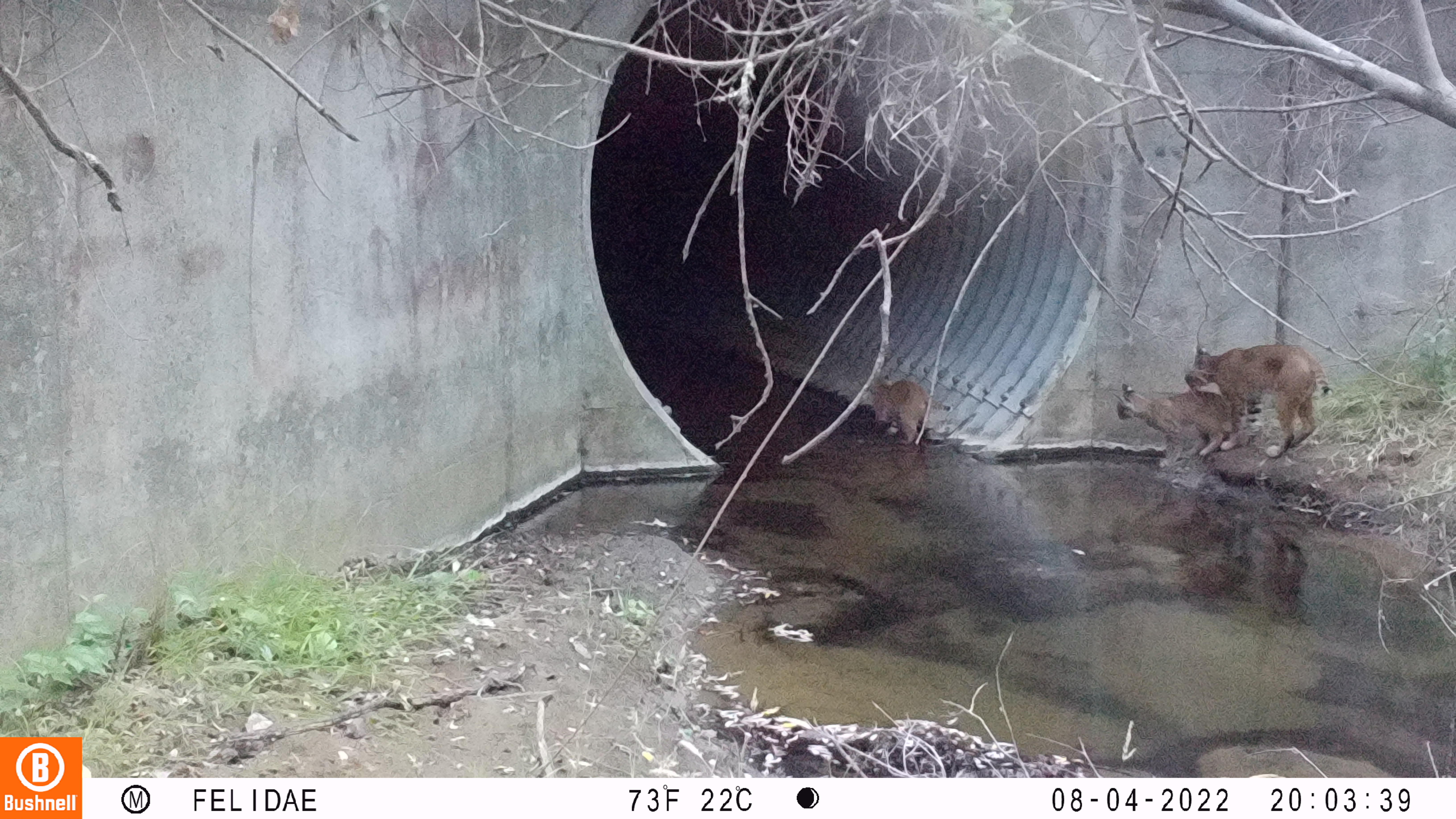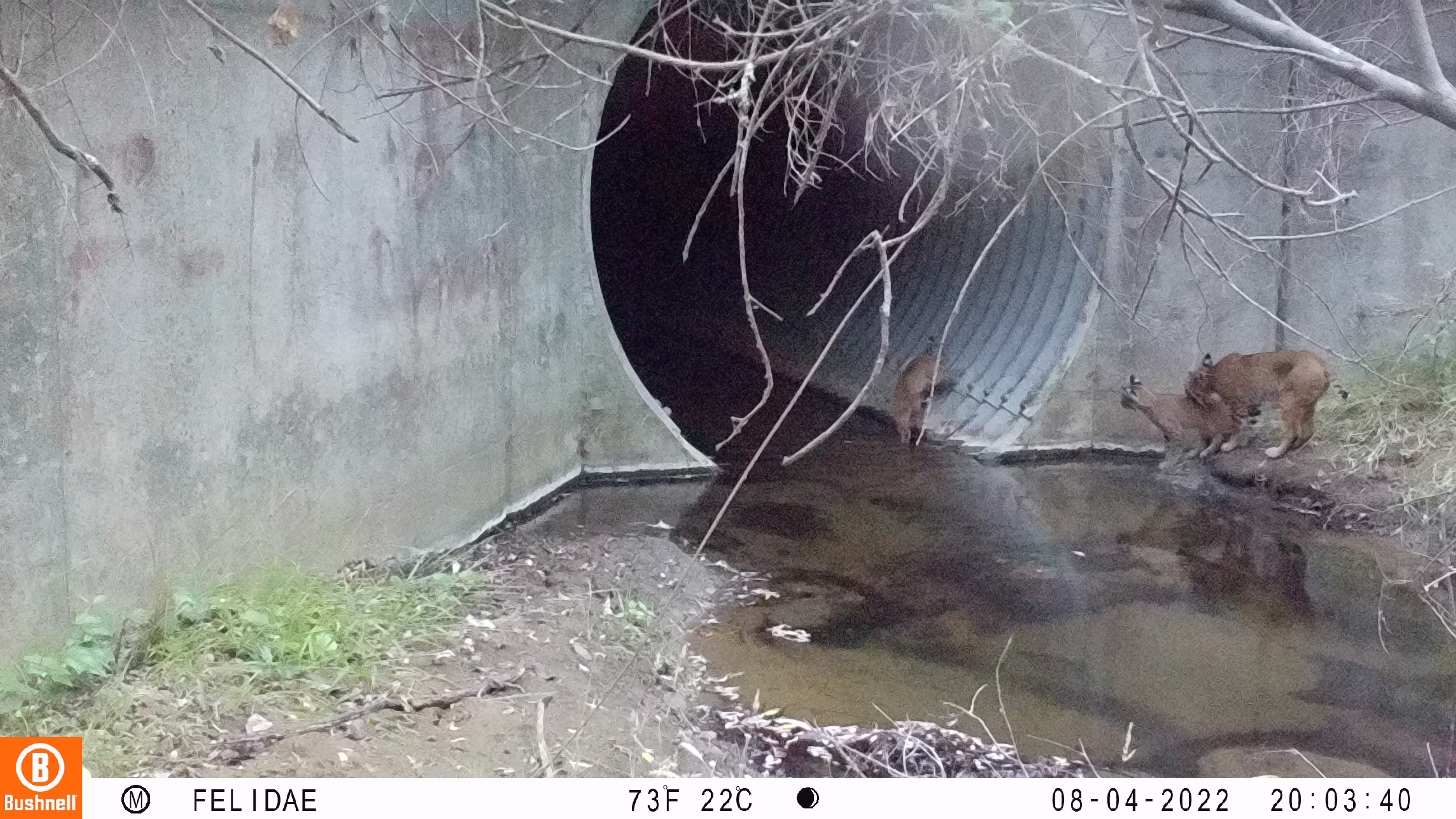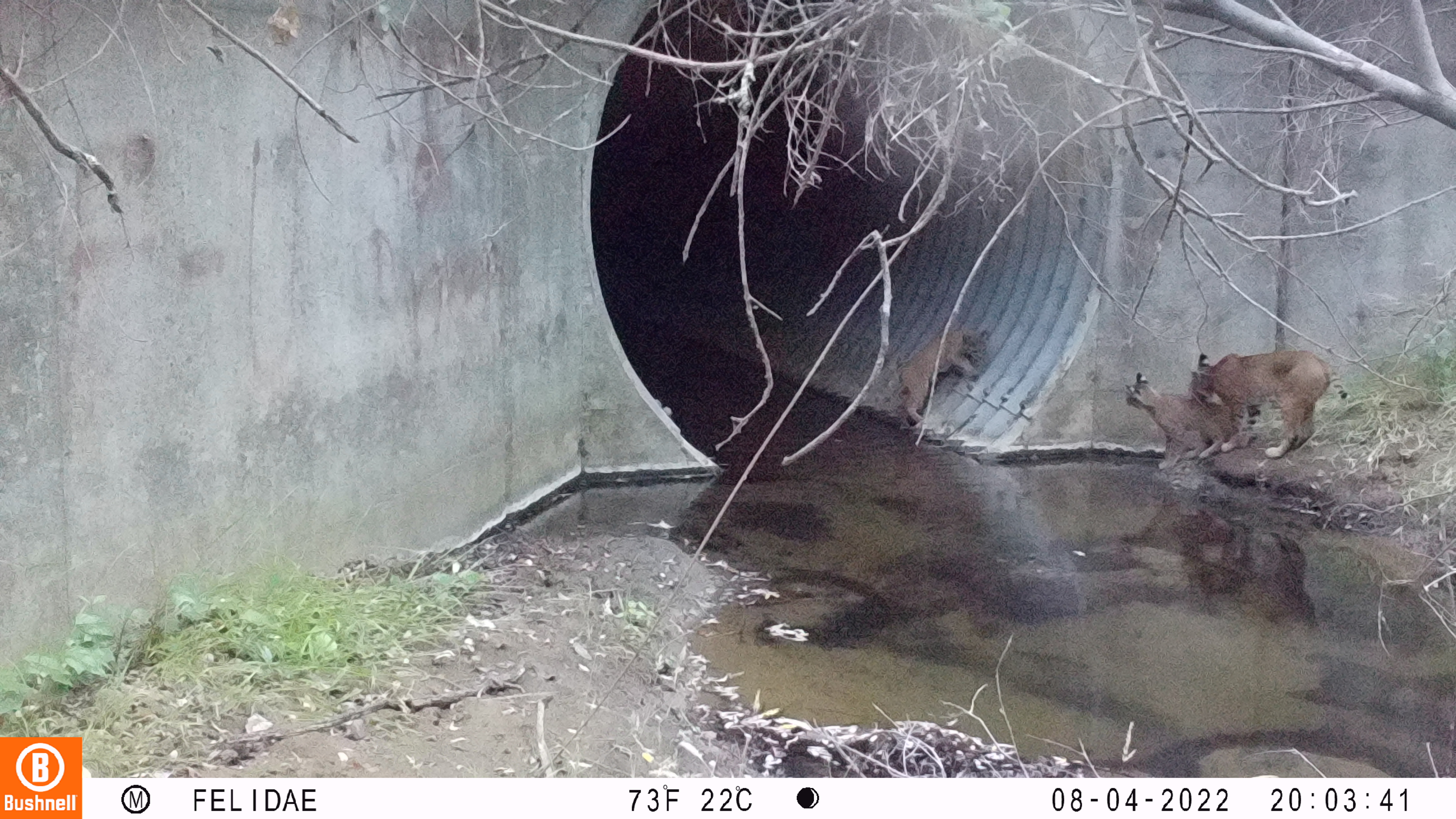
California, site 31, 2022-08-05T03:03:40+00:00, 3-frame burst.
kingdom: Animalia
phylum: Chordata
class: Mammalia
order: Carnivora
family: Felidae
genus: Lynx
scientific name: Lynx rufus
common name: bobcat